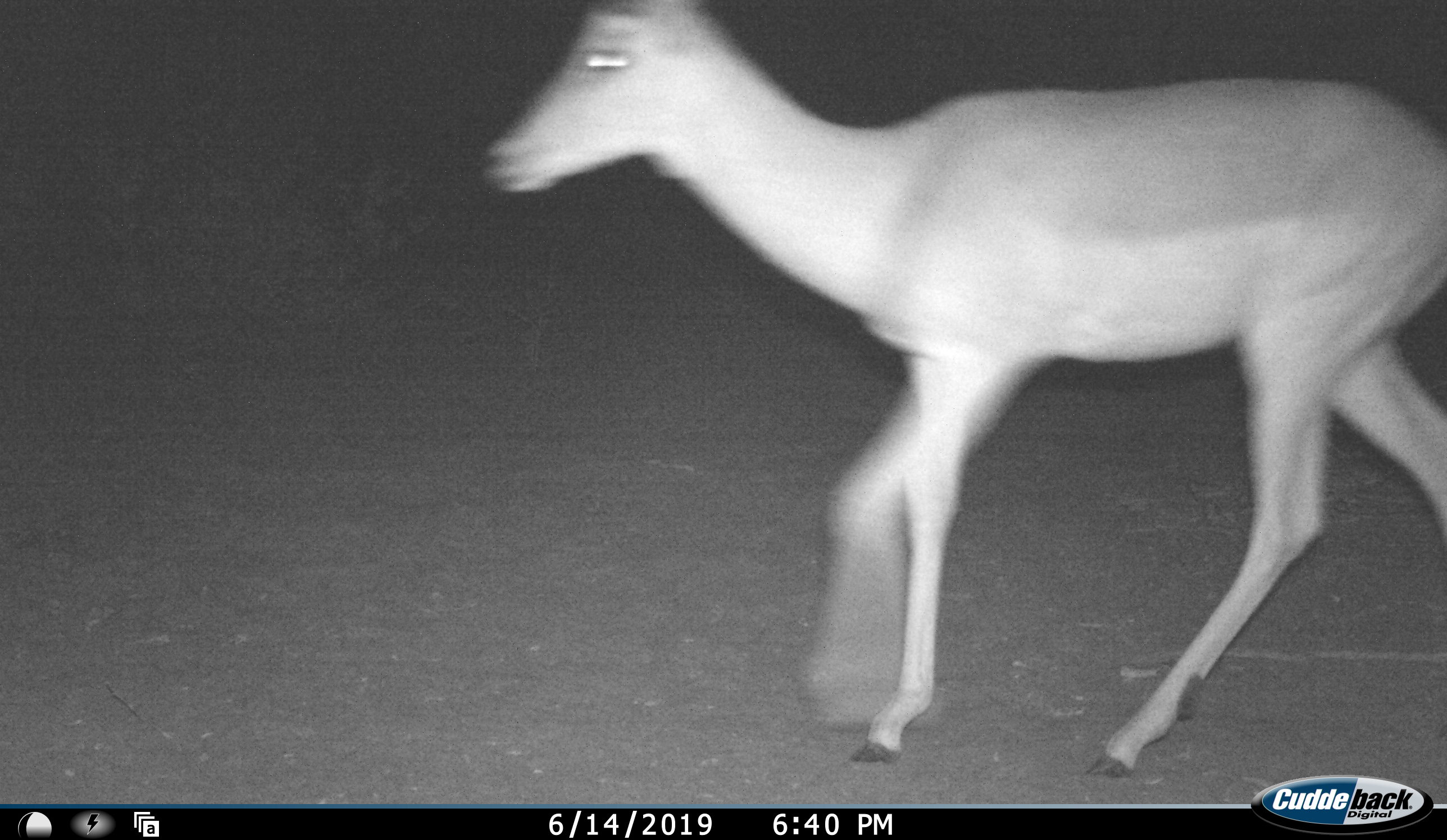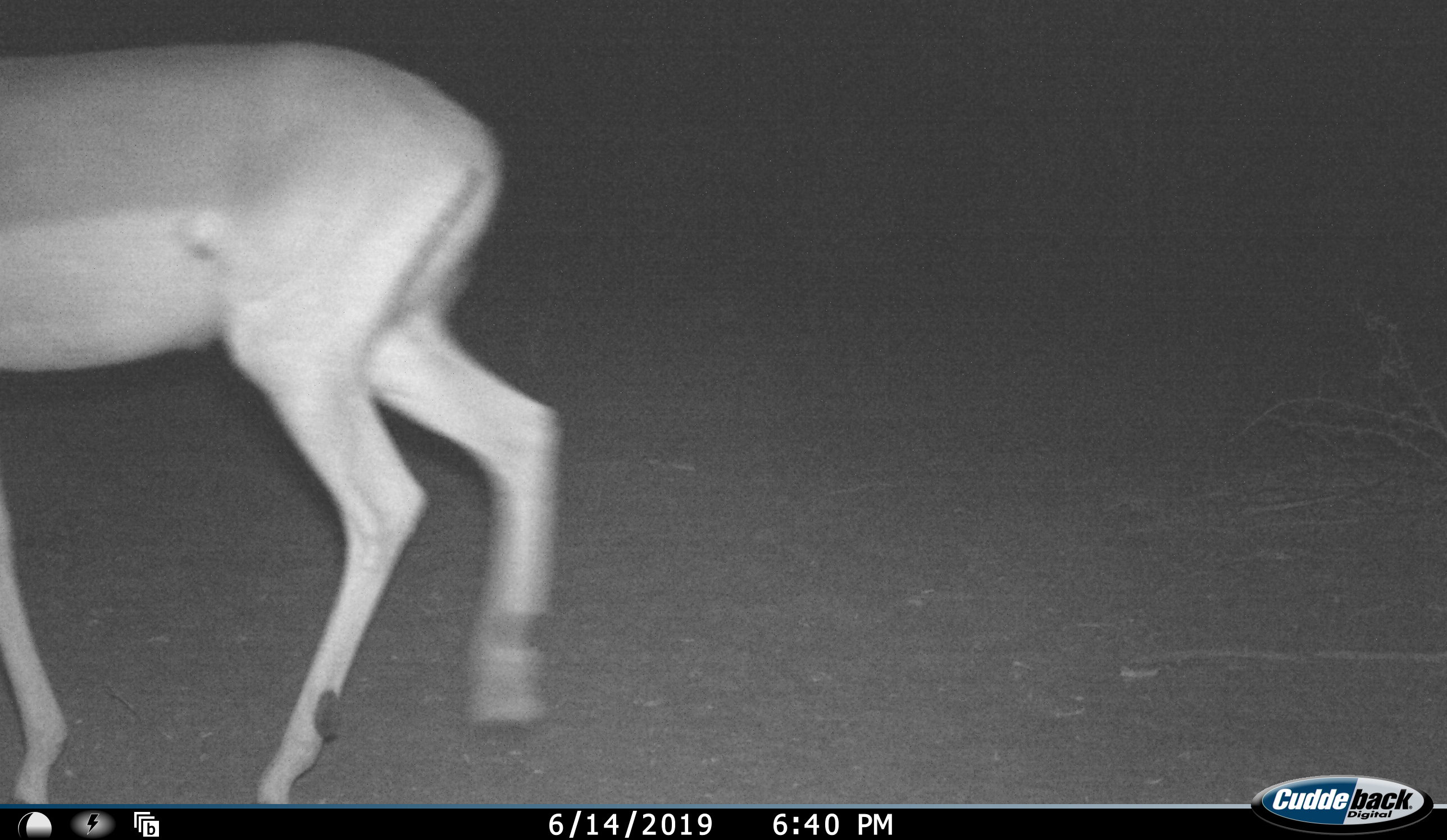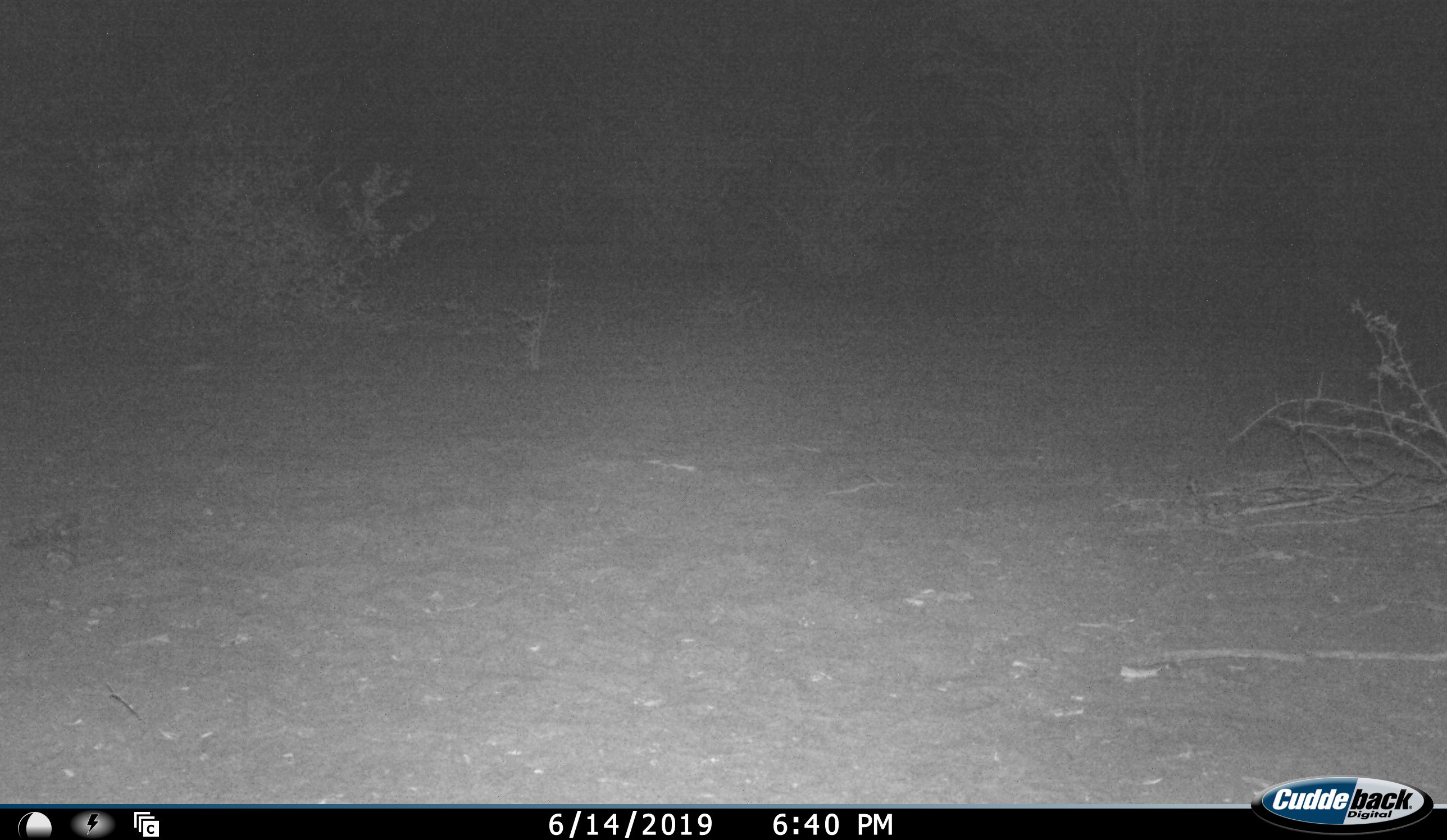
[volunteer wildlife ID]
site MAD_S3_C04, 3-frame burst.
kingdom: Animalia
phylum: Chordata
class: Mammalia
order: Artiodactyla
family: Bovidae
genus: Aepyceros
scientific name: Aepyceros melampus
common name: impala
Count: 1.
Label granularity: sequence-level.